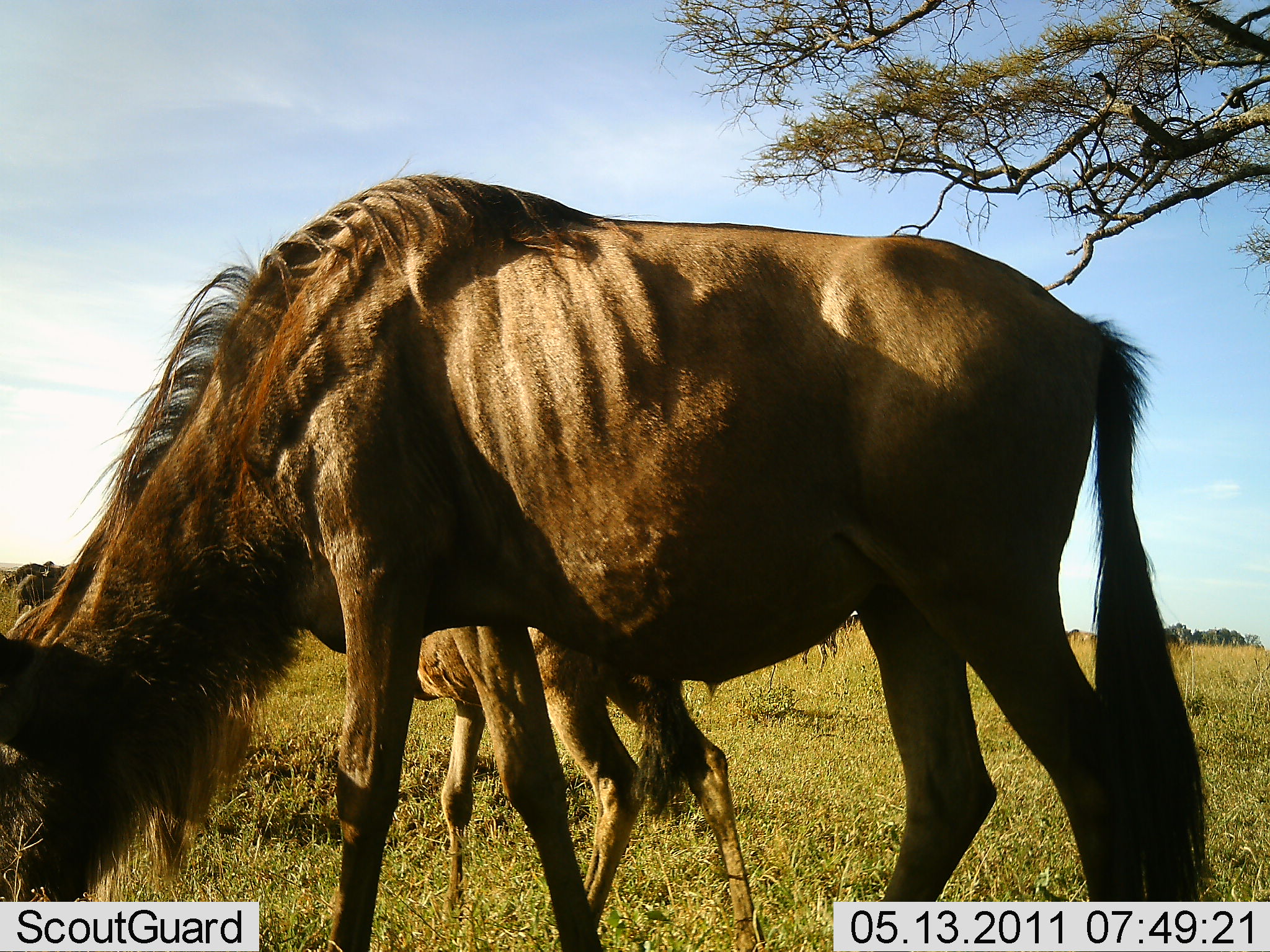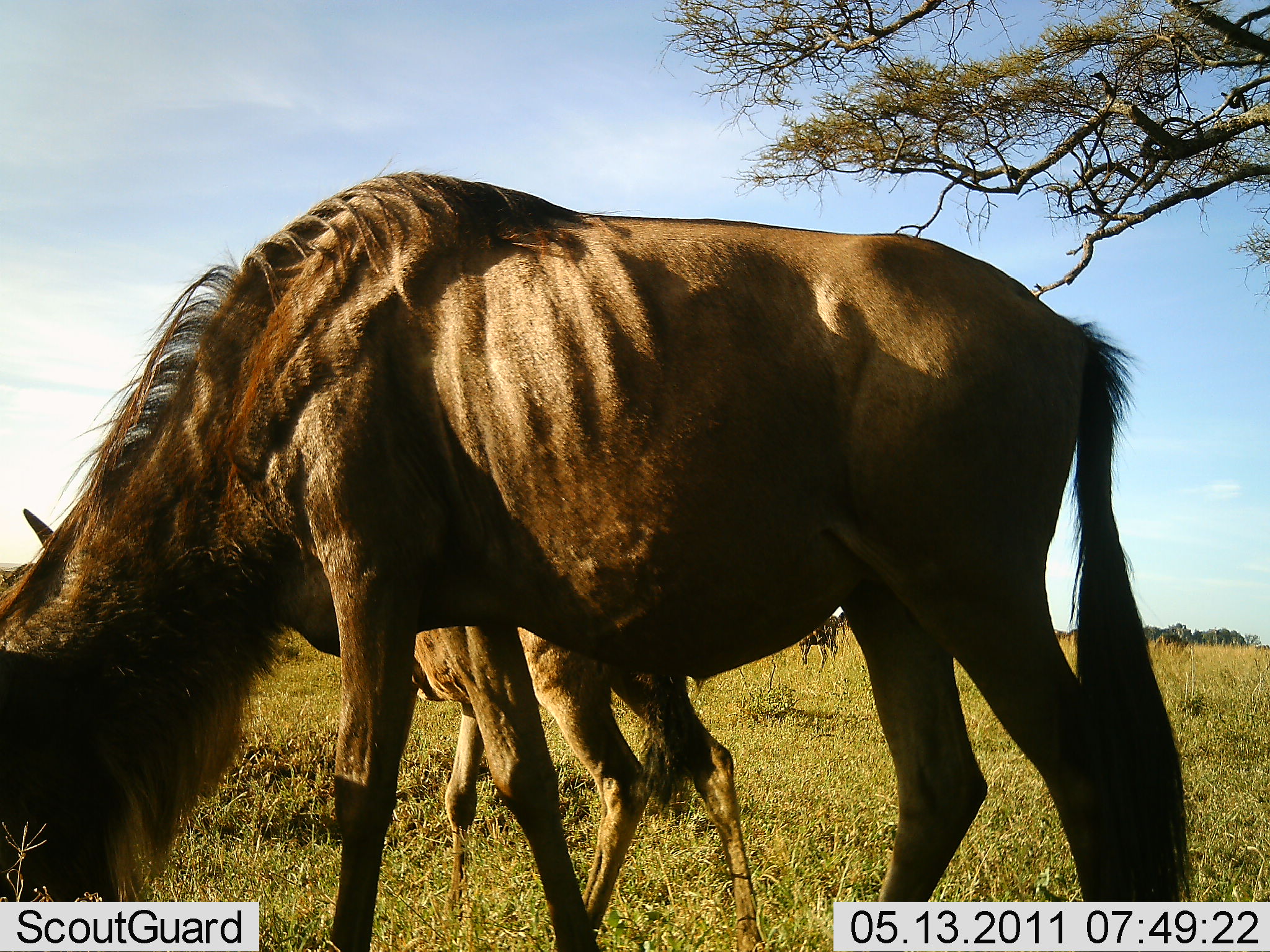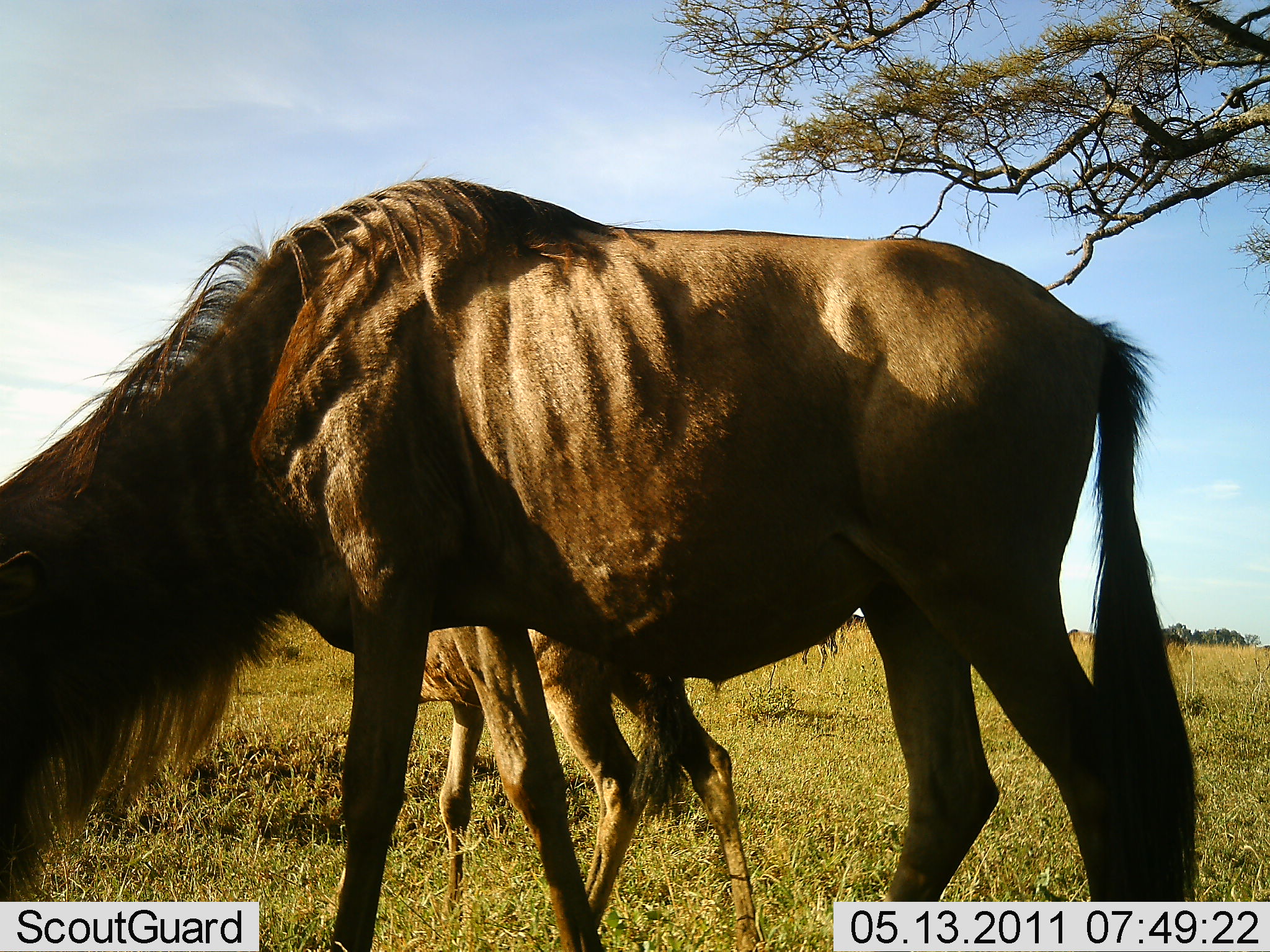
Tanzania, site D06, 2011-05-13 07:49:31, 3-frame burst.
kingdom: Animalia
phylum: Chordata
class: Mammalia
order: Artiodactyla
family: Bovidae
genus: Connochaetes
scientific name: Connochaetes taurinus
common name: blue wildebeest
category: wildebeest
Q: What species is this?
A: Wildebeest (blue wildebeest) (Connochaetes taurinus).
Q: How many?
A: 2.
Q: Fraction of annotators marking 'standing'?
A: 33%.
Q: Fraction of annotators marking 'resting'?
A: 0%.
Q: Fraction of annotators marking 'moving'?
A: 8%.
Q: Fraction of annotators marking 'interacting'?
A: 0%.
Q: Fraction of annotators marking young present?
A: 25%.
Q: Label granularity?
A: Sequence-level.